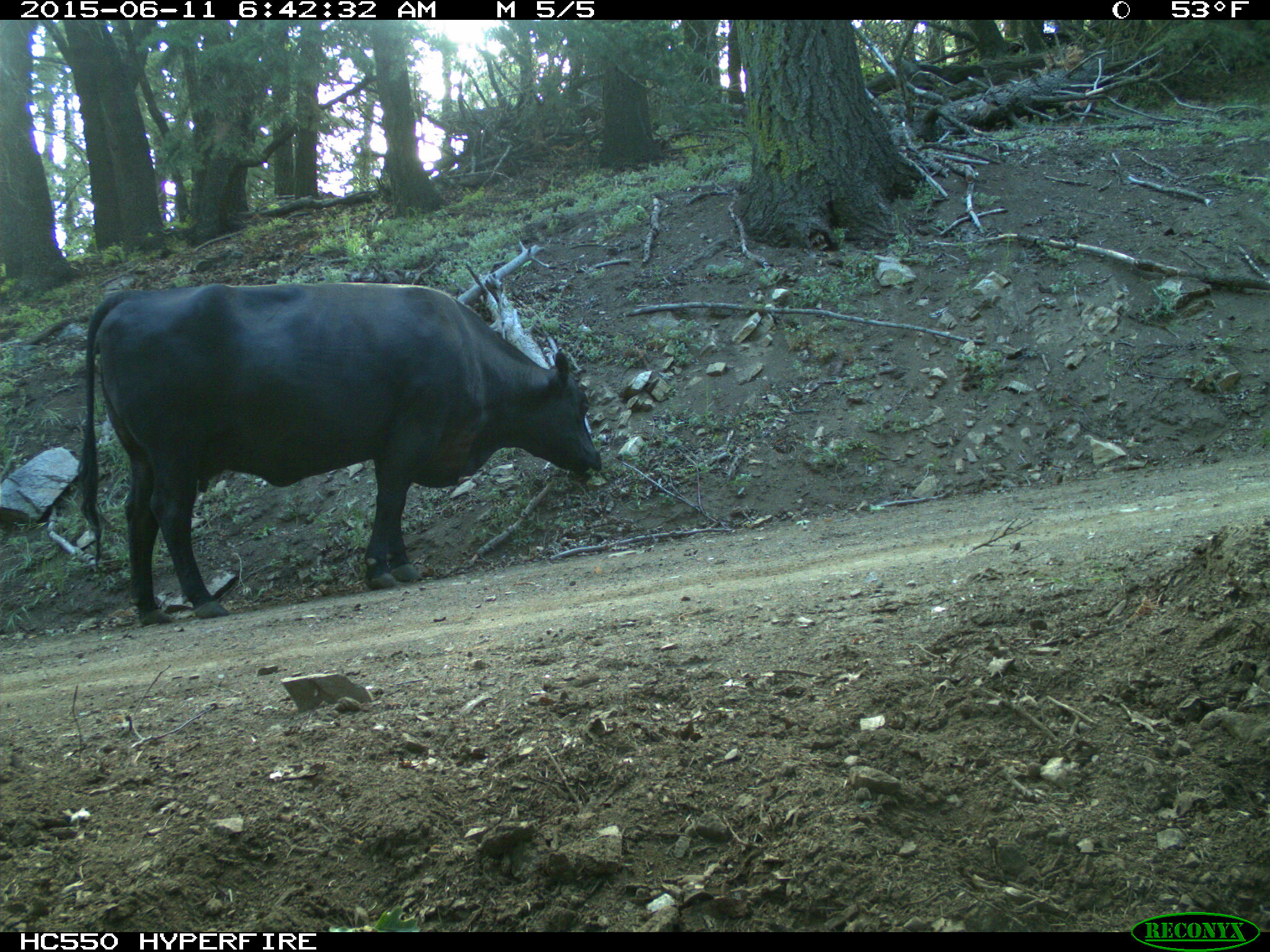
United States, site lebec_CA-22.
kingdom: Animalia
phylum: Chordata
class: Mammalia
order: Artiodactyla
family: Bovidae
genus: Bos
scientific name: Bos taurus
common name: domestic cow